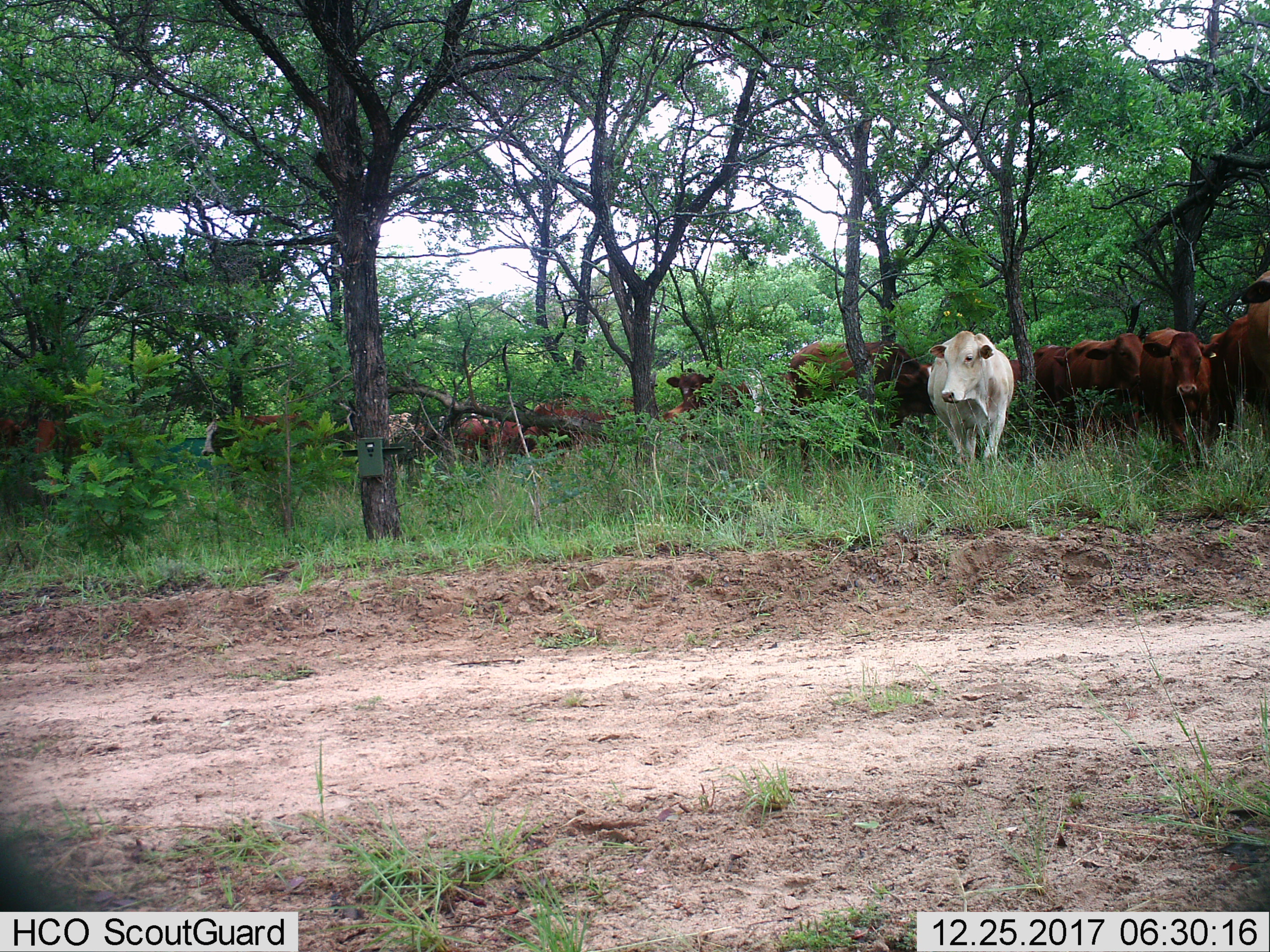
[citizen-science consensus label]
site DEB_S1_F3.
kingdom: Animalia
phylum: Chordata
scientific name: Vertebrata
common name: domestic animal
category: domesticanimal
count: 11-50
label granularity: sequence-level